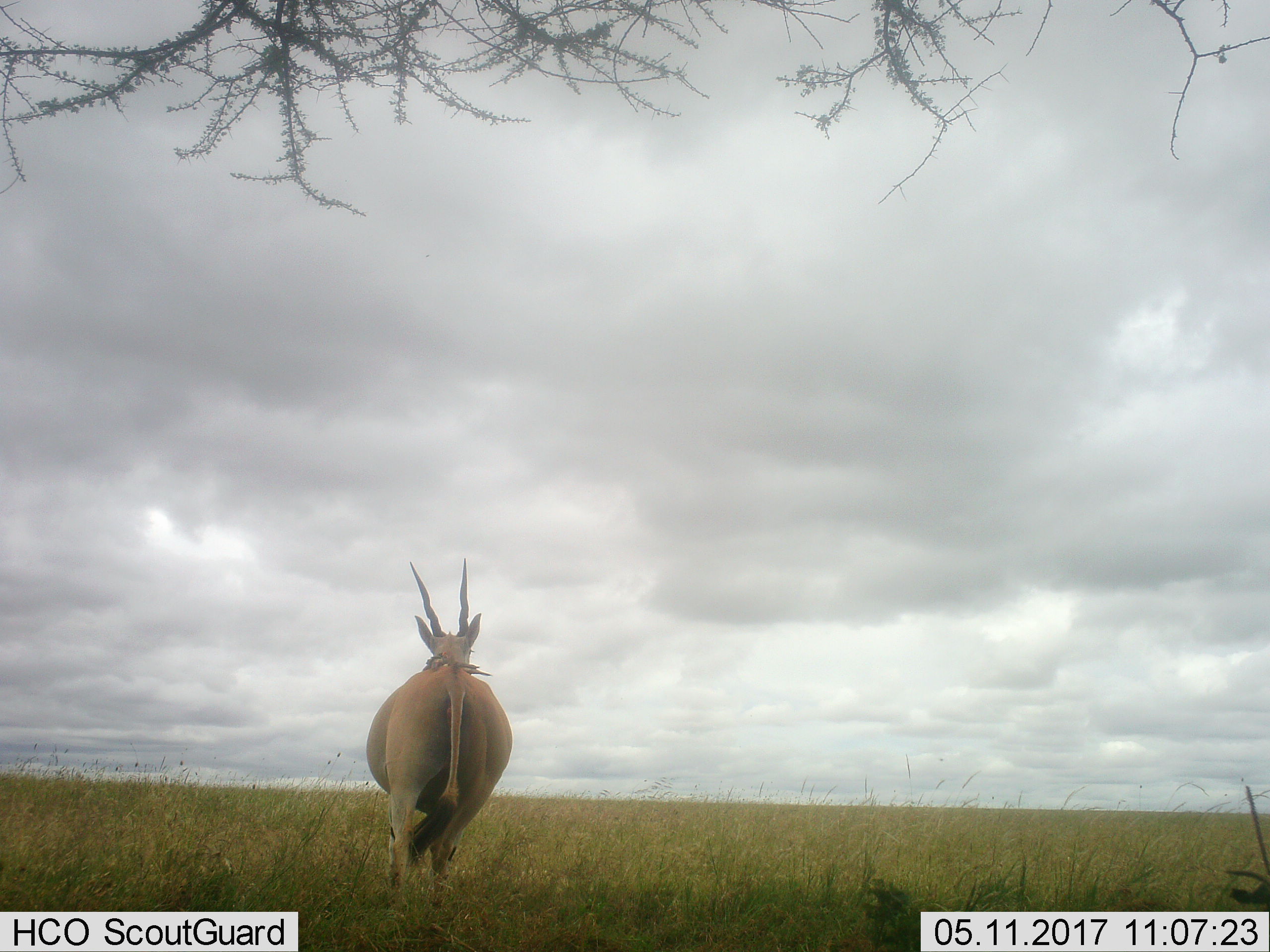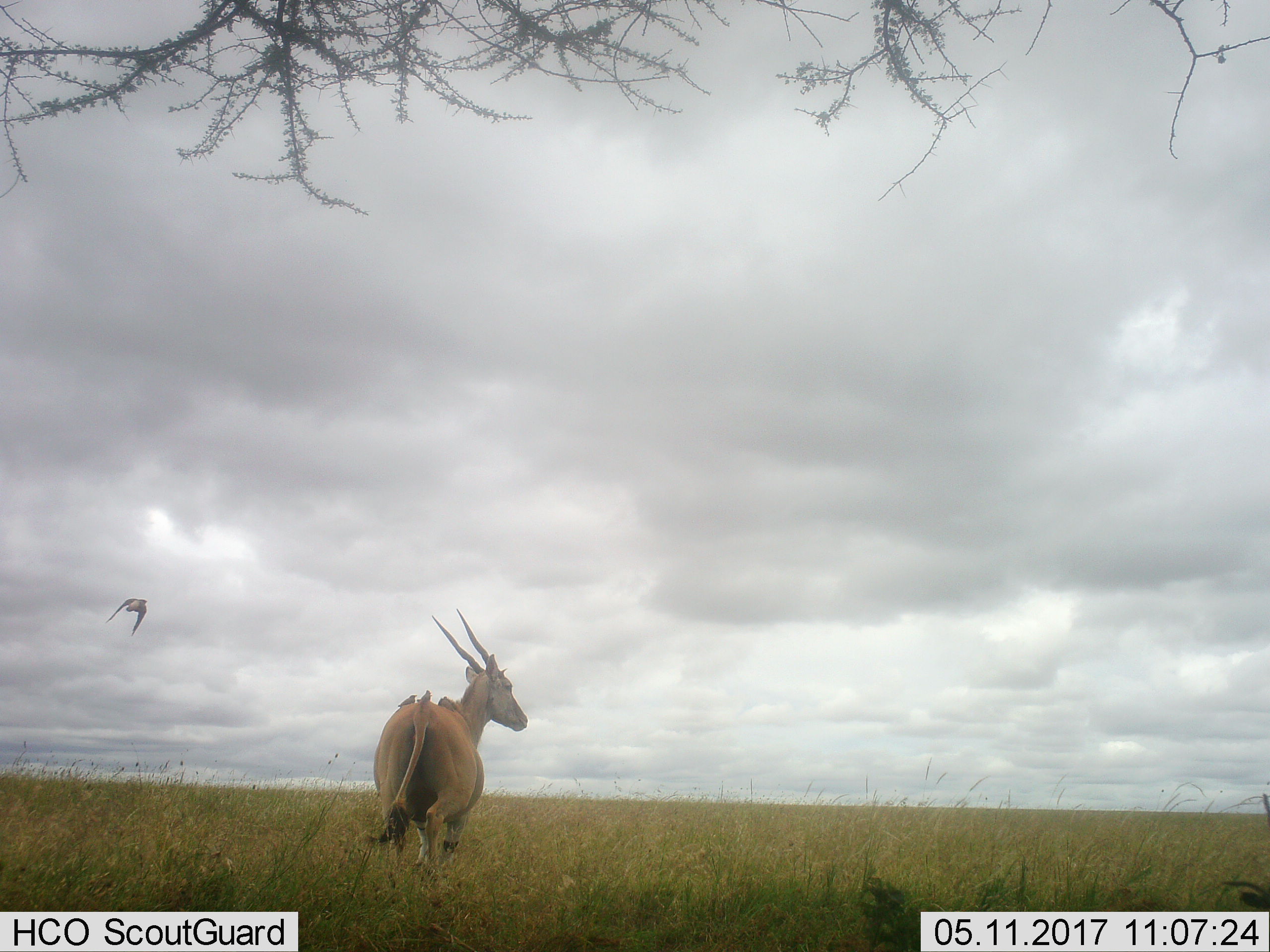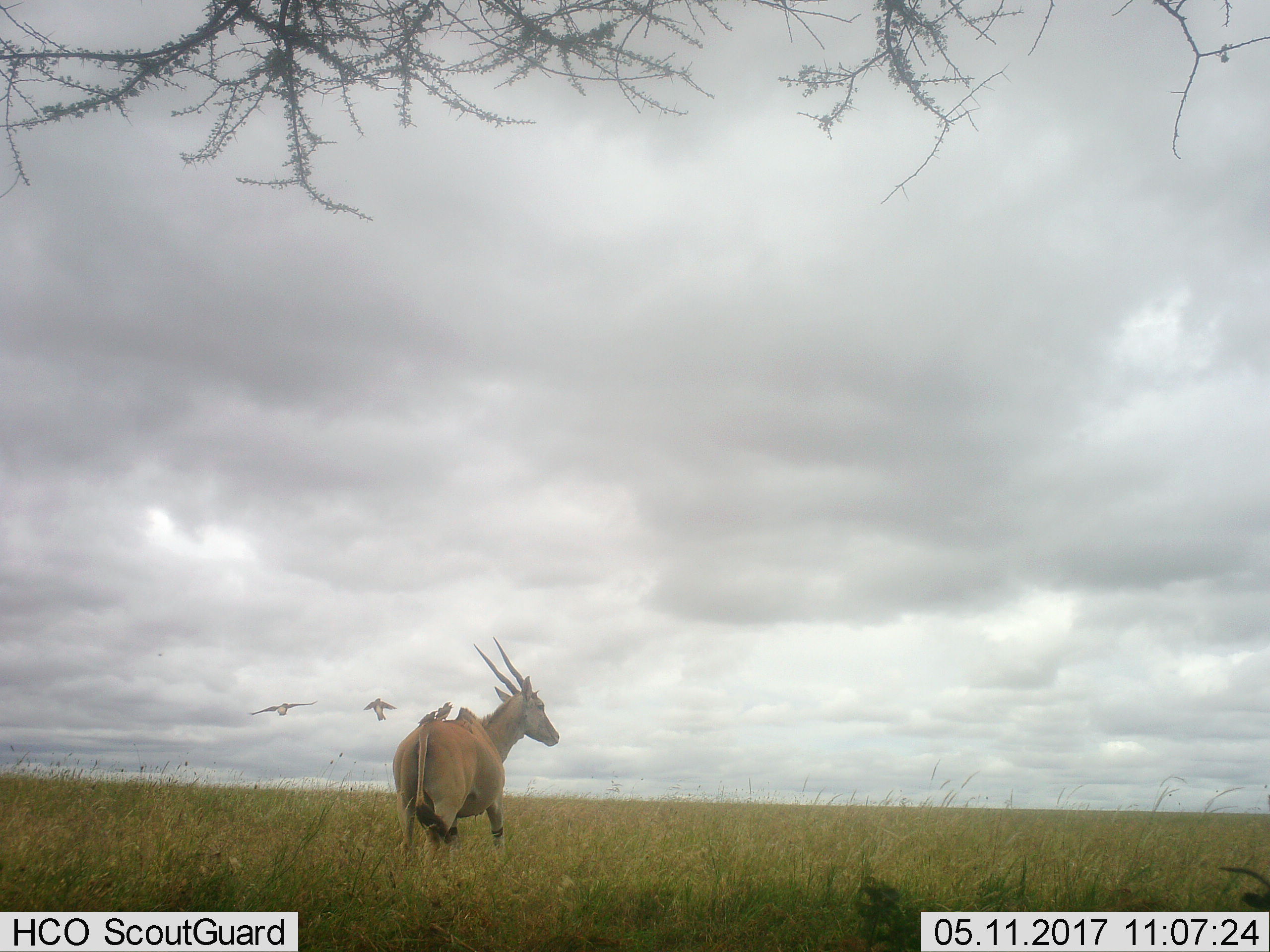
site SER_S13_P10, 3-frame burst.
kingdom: Animalia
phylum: Chordata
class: Mammalia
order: Artiodactyla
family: Bovidae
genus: Tragelaphus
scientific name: Tragelaphus oryx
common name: eland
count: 1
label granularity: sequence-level